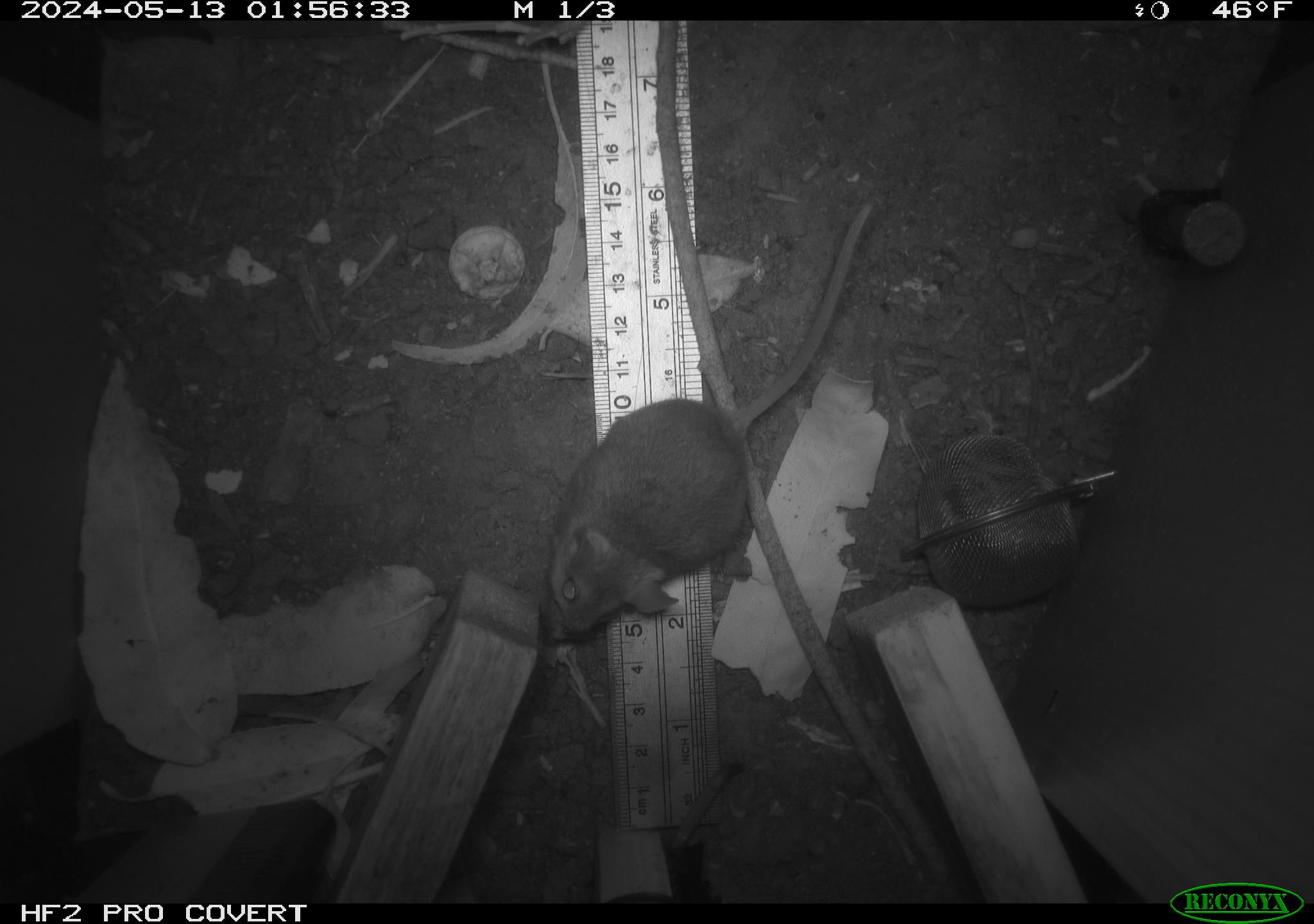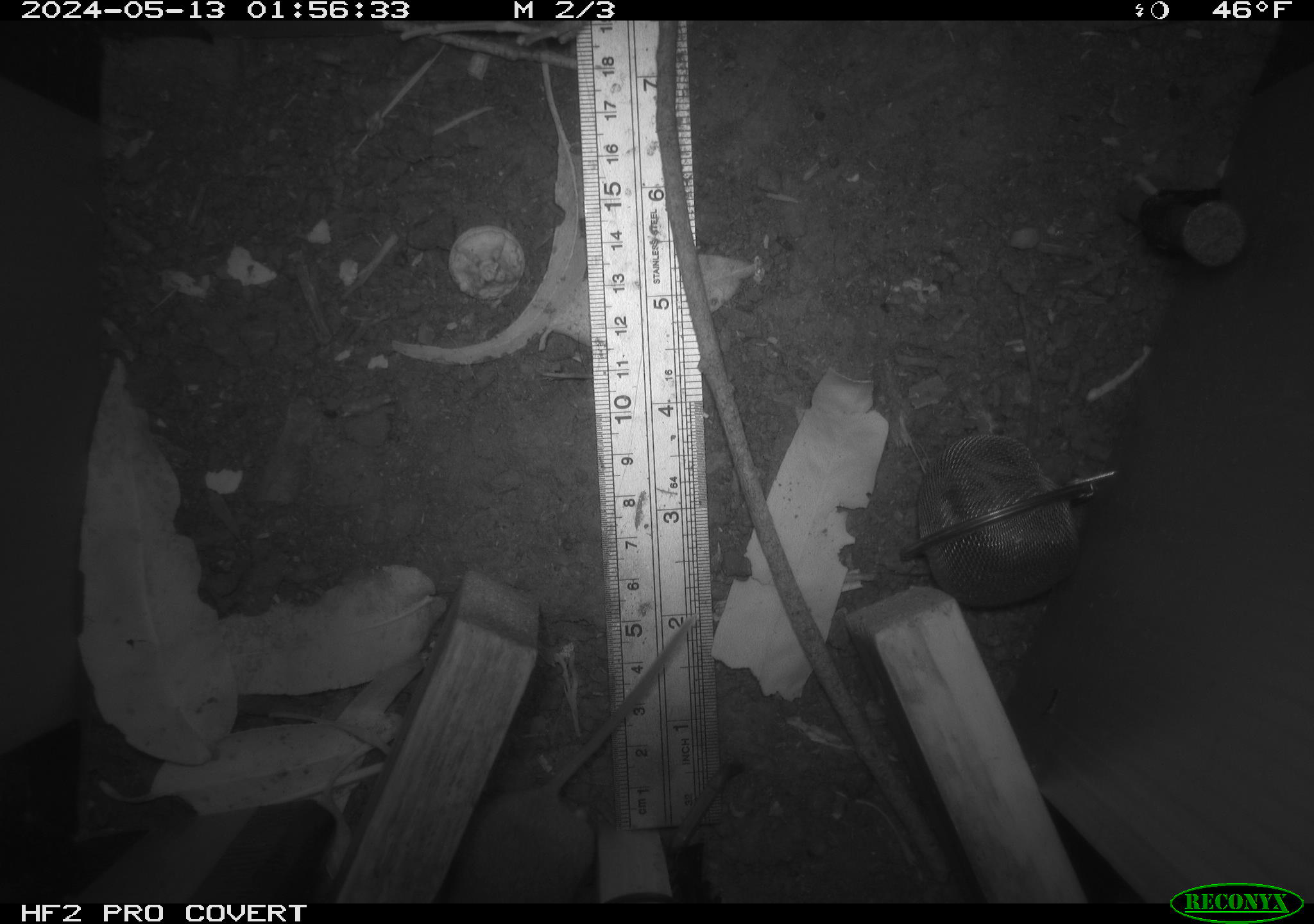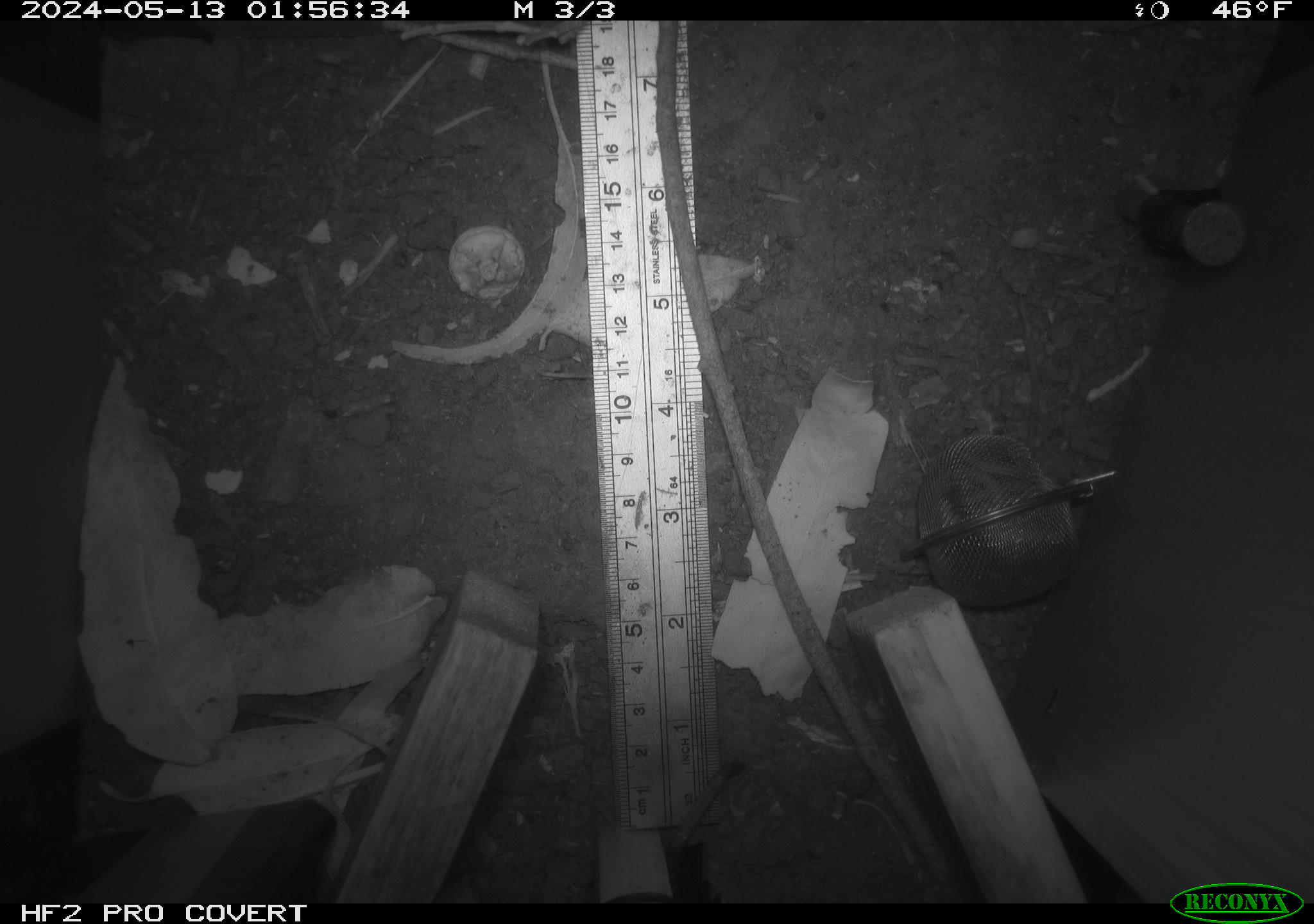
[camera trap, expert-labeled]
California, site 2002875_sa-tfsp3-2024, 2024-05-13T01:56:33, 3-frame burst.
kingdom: Animalia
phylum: Chordata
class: Mammalia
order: Rodentia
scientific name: Rodentia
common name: mouse species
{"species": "mouse species (Rodentia)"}